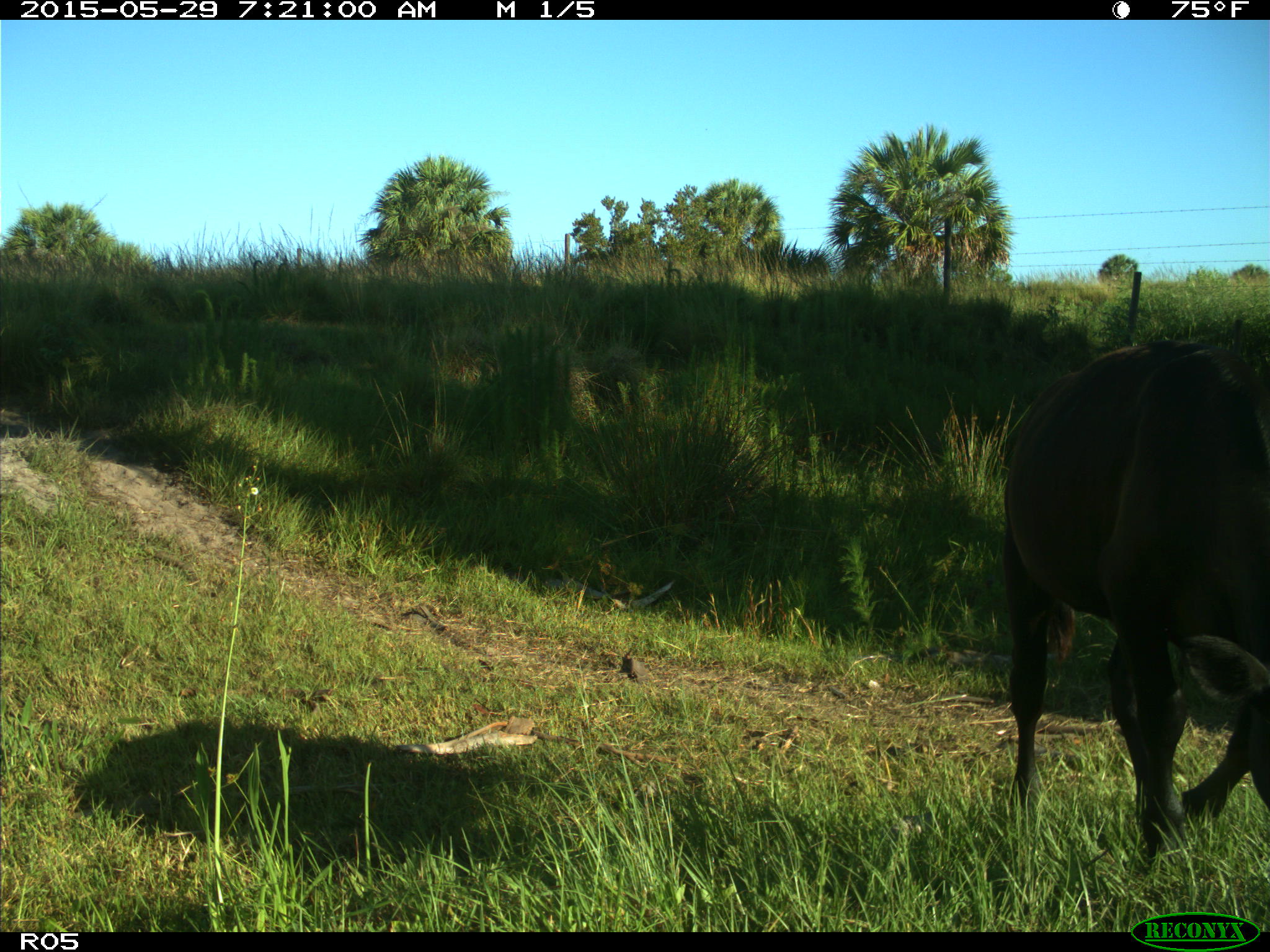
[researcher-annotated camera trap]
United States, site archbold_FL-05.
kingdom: Animalia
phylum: Chordata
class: Mammalia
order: Artiodactyla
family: Bovidae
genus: Bos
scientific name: Bos taurus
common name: domestic cow